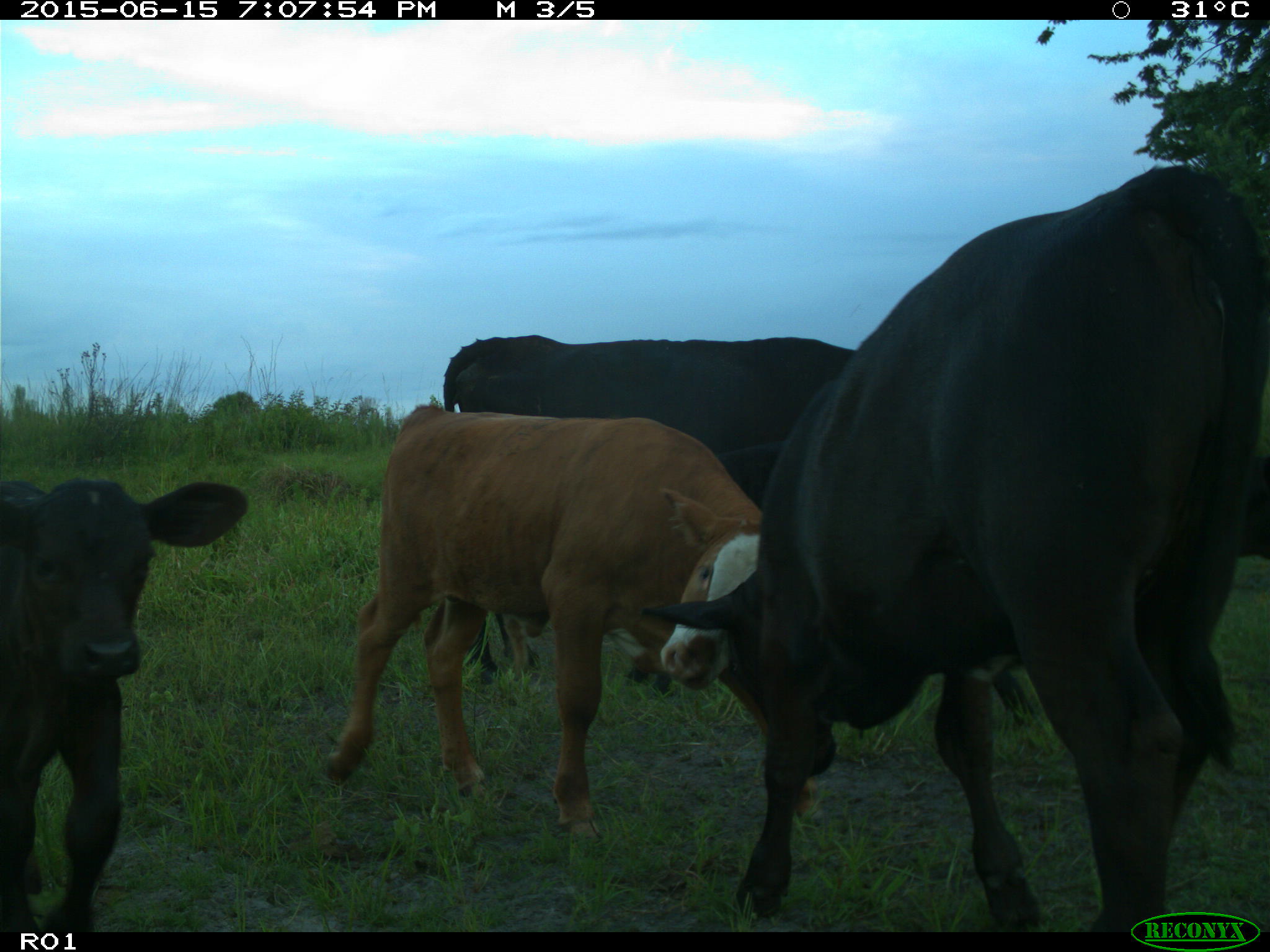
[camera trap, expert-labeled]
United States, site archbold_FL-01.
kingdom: Animalia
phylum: Chordata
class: Mammalia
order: Artiodactyla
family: Bovidae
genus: Bos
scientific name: Bos taurus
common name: domestic cow